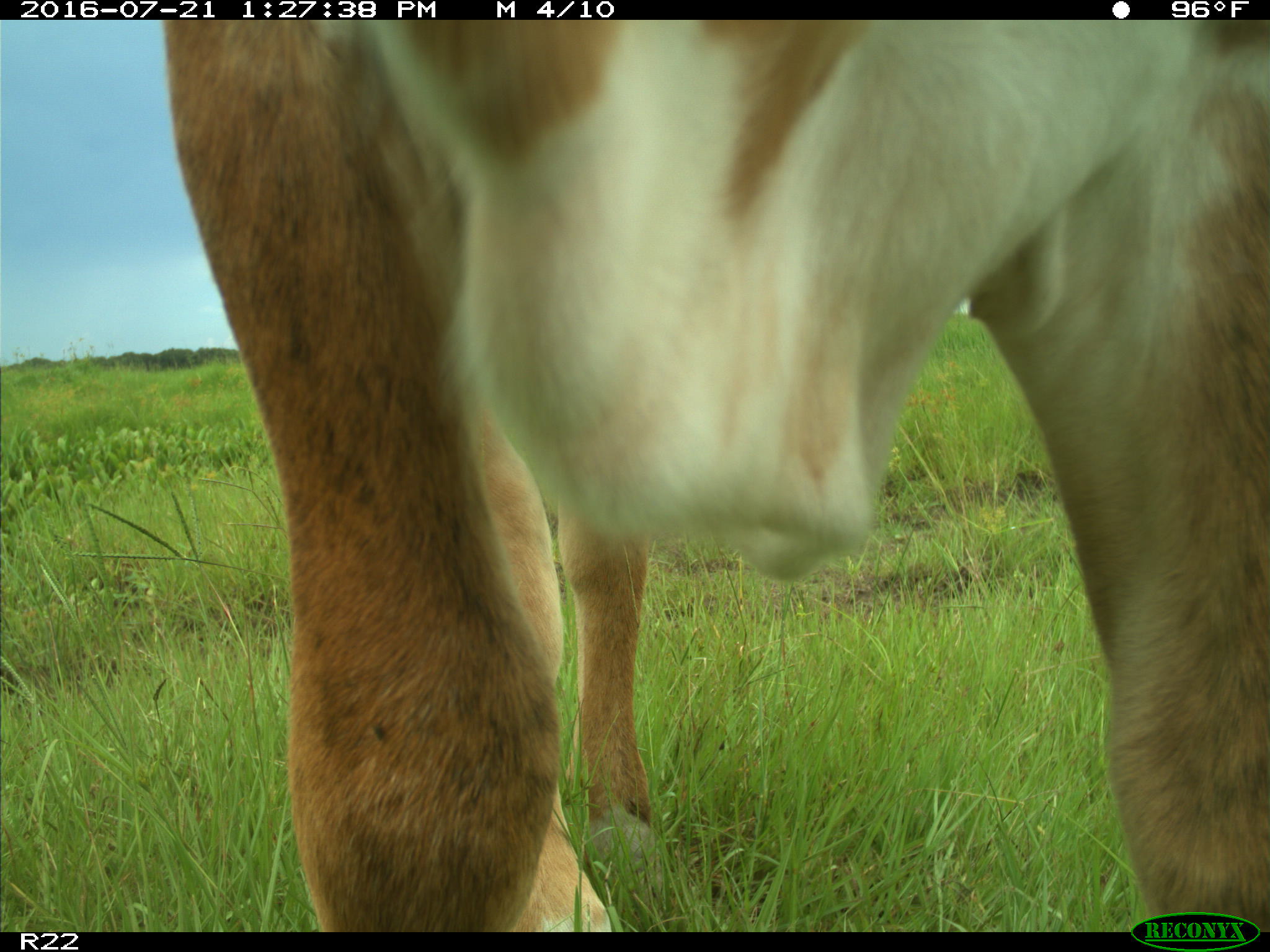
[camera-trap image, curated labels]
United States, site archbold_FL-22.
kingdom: Animalia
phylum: Chordata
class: Mammalia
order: Artiodactyla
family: Bovidae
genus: Bos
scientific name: Bos taurus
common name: domestic cow